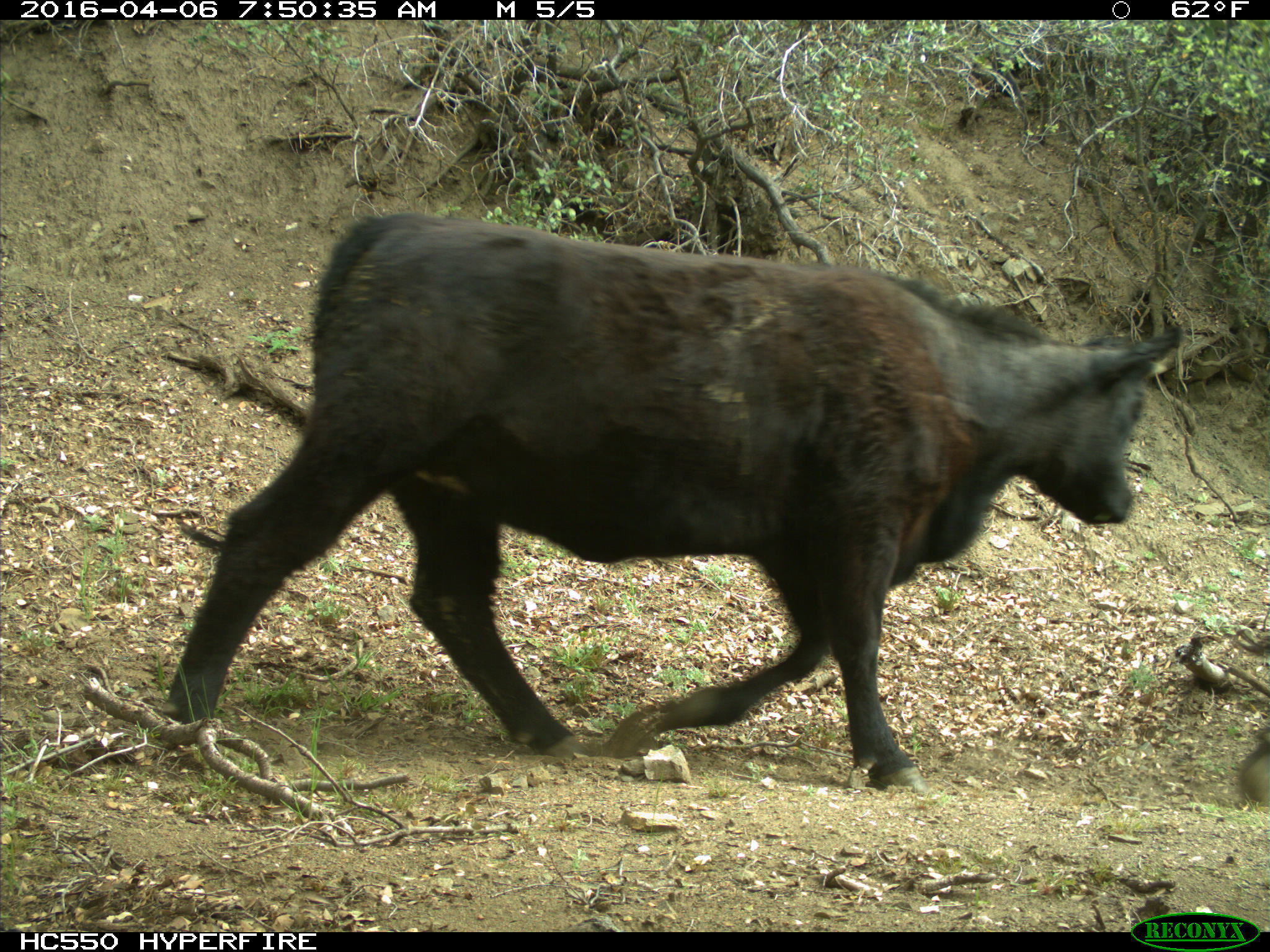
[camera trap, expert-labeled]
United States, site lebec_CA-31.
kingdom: Animalia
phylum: Chordata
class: Mammalia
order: Artiodactyla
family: Bovidae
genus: Bos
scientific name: Bos taurus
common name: domestic cow